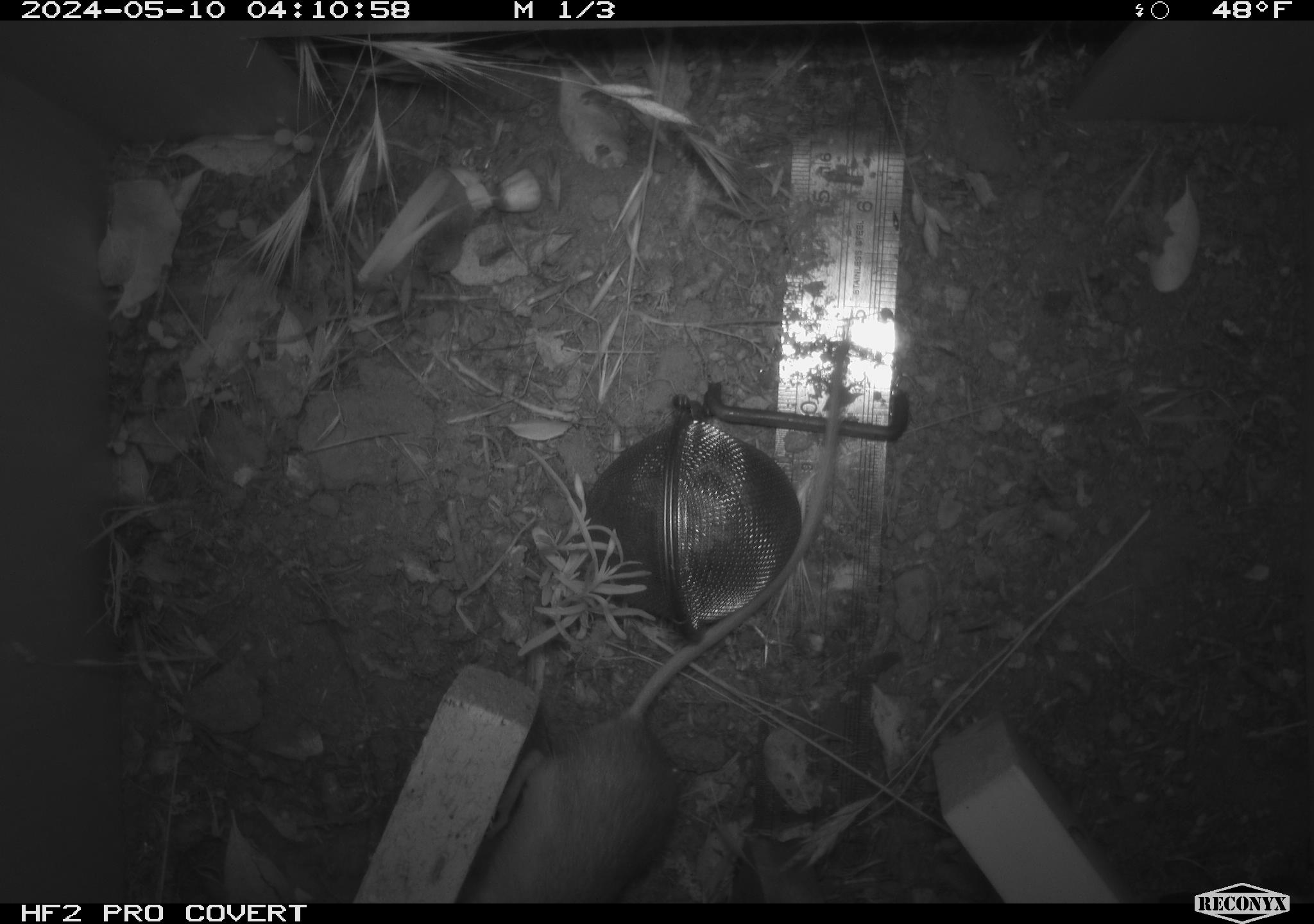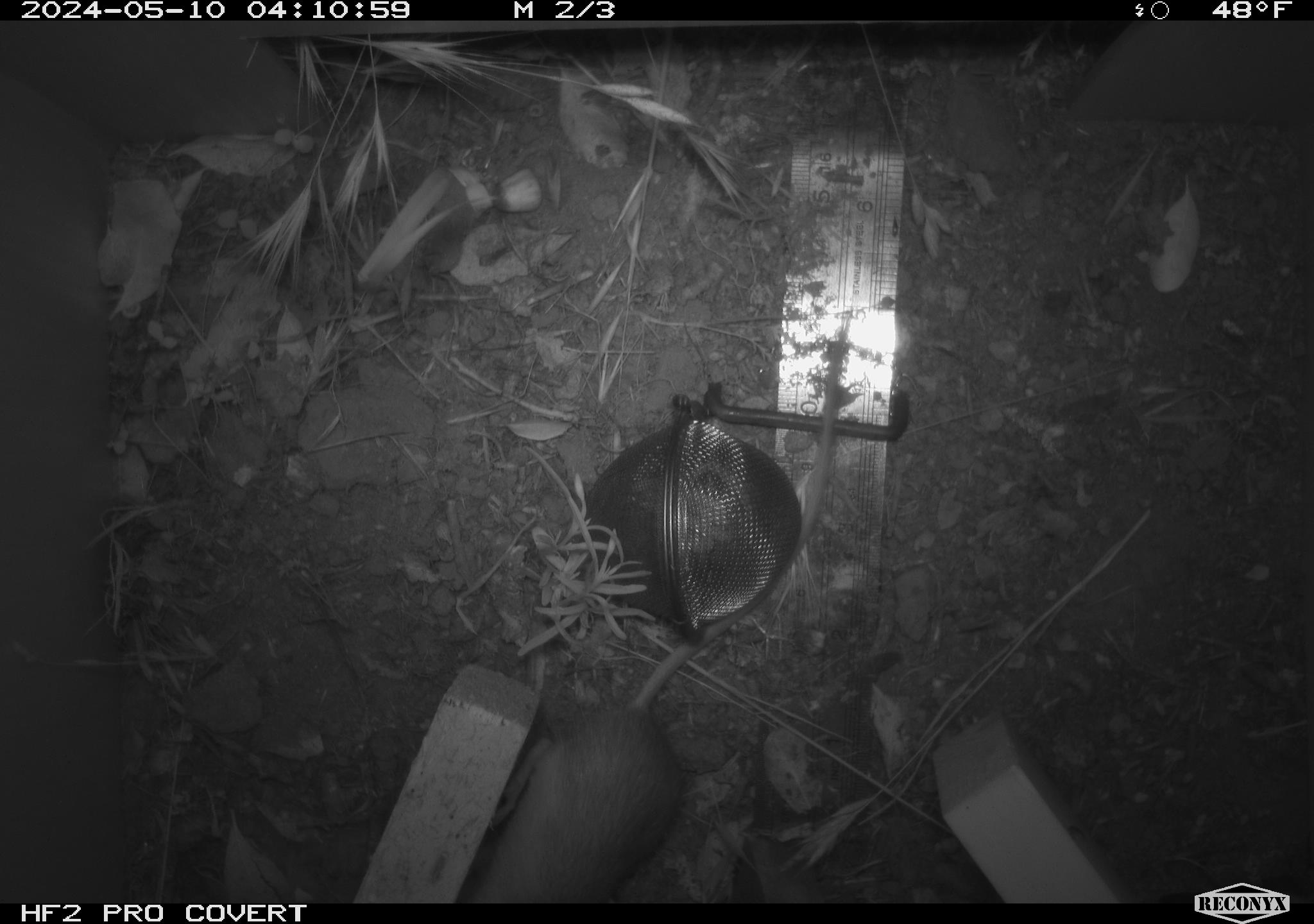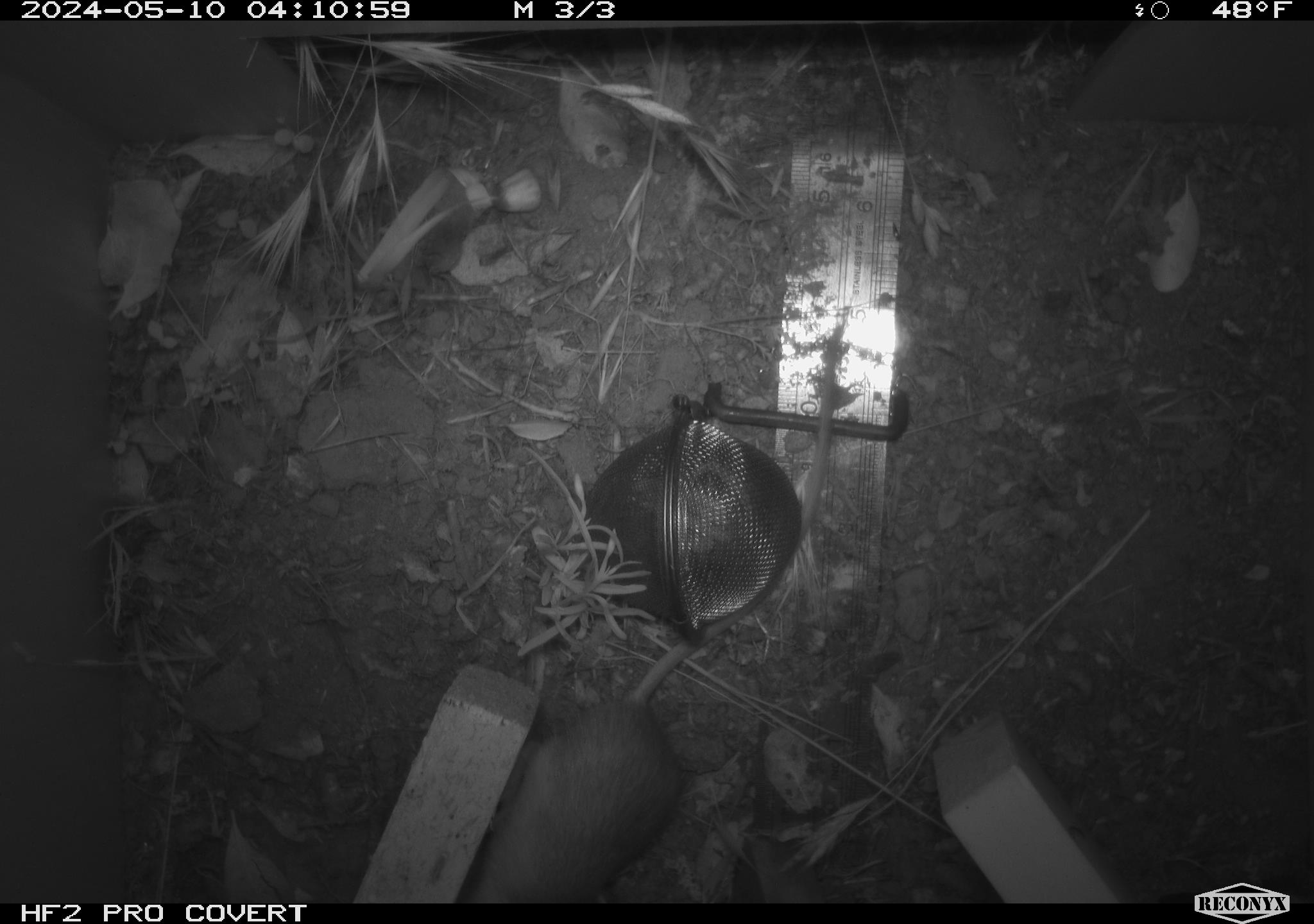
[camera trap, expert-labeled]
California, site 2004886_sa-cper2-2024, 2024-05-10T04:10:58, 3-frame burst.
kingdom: Animalia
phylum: Chordata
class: Mammalia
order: Rodentia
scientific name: Rodentia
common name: rodent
Rodent (Rodentia).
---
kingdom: Animalia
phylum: Chordata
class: Mammalia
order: Rodentia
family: Heteromyidae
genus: Dipodomys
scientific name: Dipodomys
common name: kangaroo rats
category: dipodomys species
Dipodomys species (kangaroo rats) (Dipodomys).